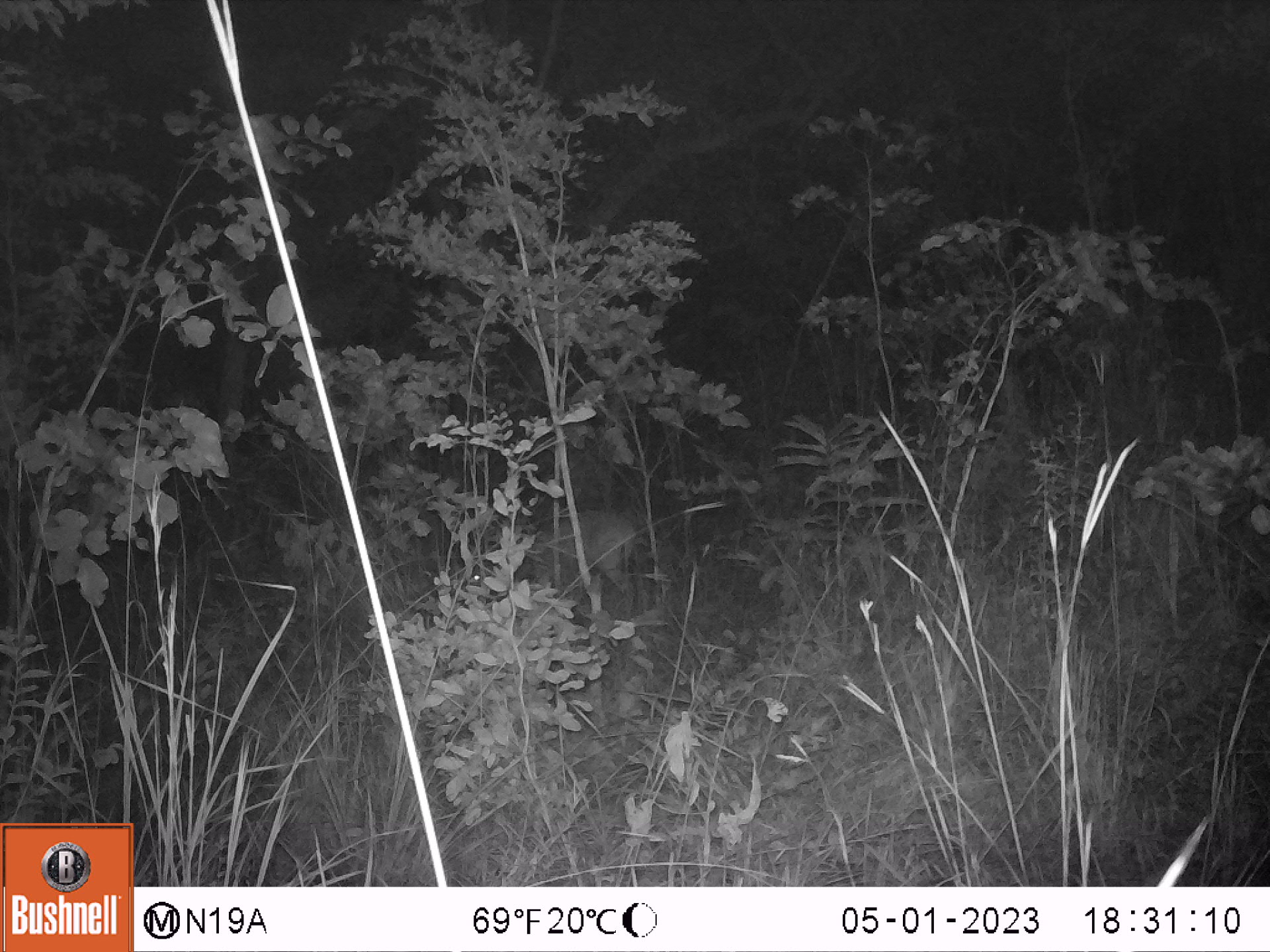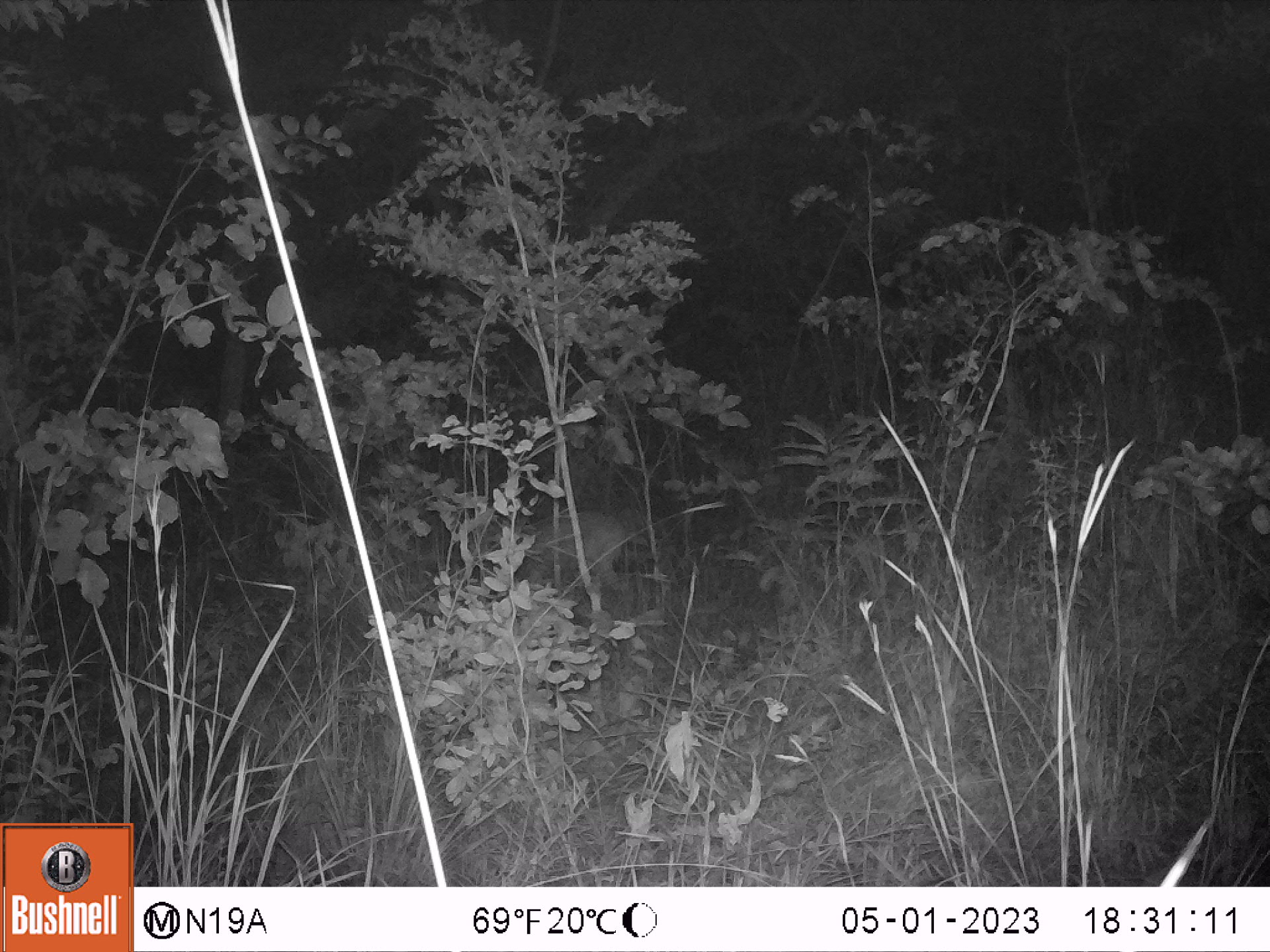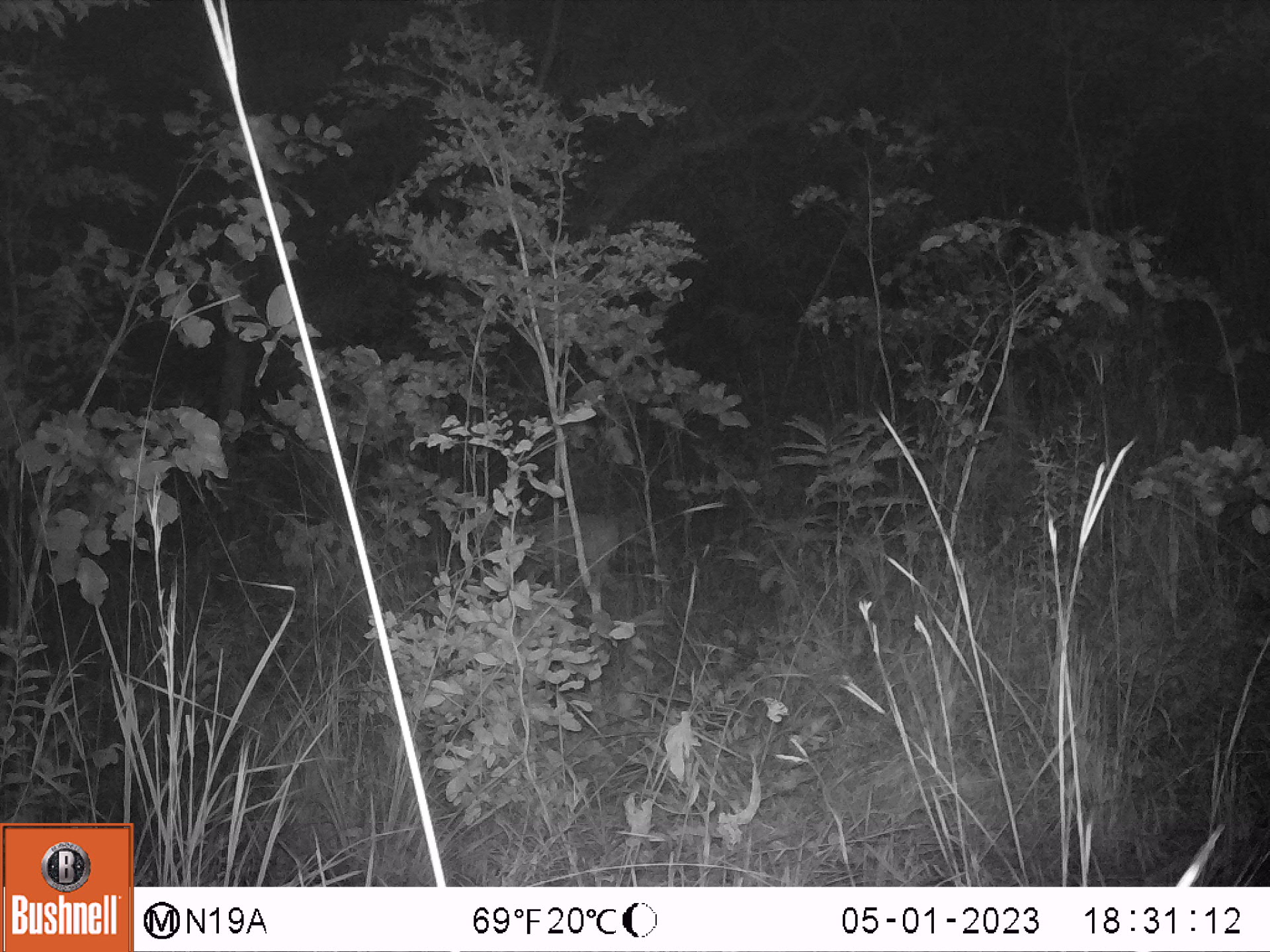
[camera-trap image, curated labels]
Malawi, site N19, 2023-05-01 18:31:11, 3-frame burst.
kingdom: Animalia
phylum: Chordata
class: Mammalia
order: Artiodactyla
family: Bovidae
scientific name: Antilopinae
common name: small antelope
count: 1